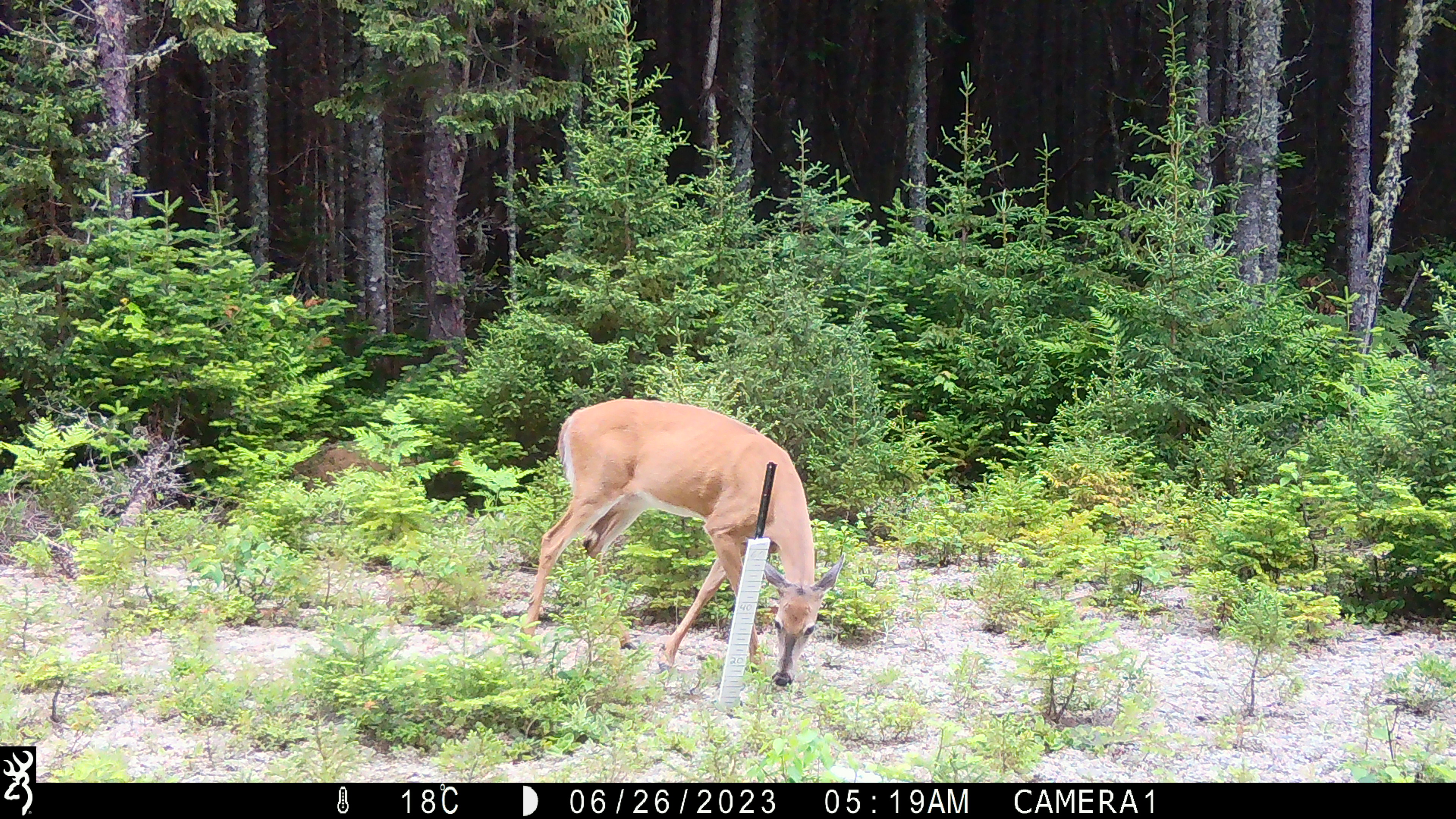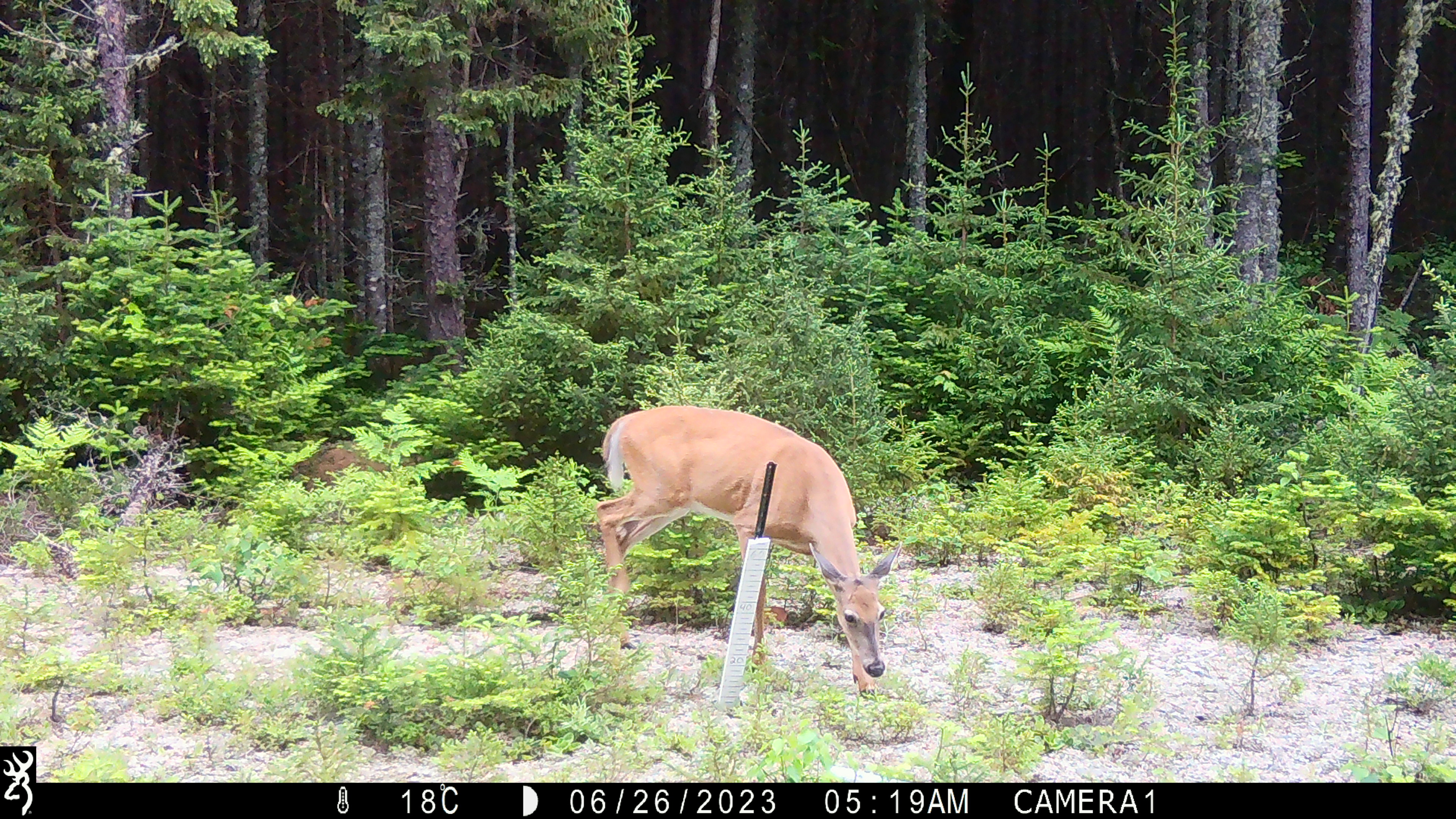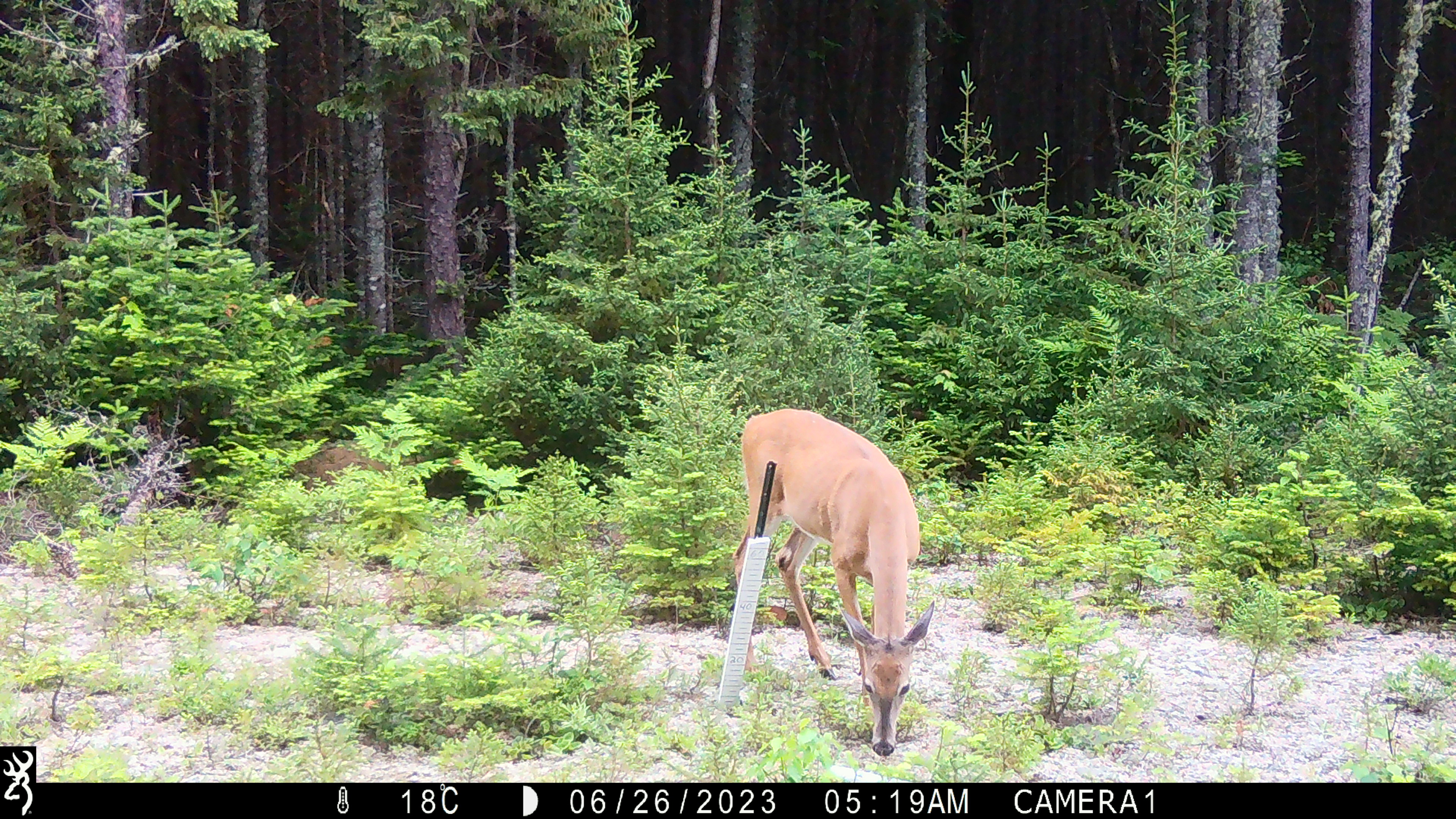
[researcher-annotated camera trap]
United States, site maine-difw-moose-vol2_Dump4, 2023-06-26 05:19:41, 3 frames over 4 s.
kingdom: Animalia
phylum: Chordata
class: Mammalia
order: Artiodactyla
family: Cervidae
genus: Odocoileus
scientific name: Odocoileus virginianus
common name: white-tailed deer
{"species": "white-tailed deer (Odocoileus virginianus)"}